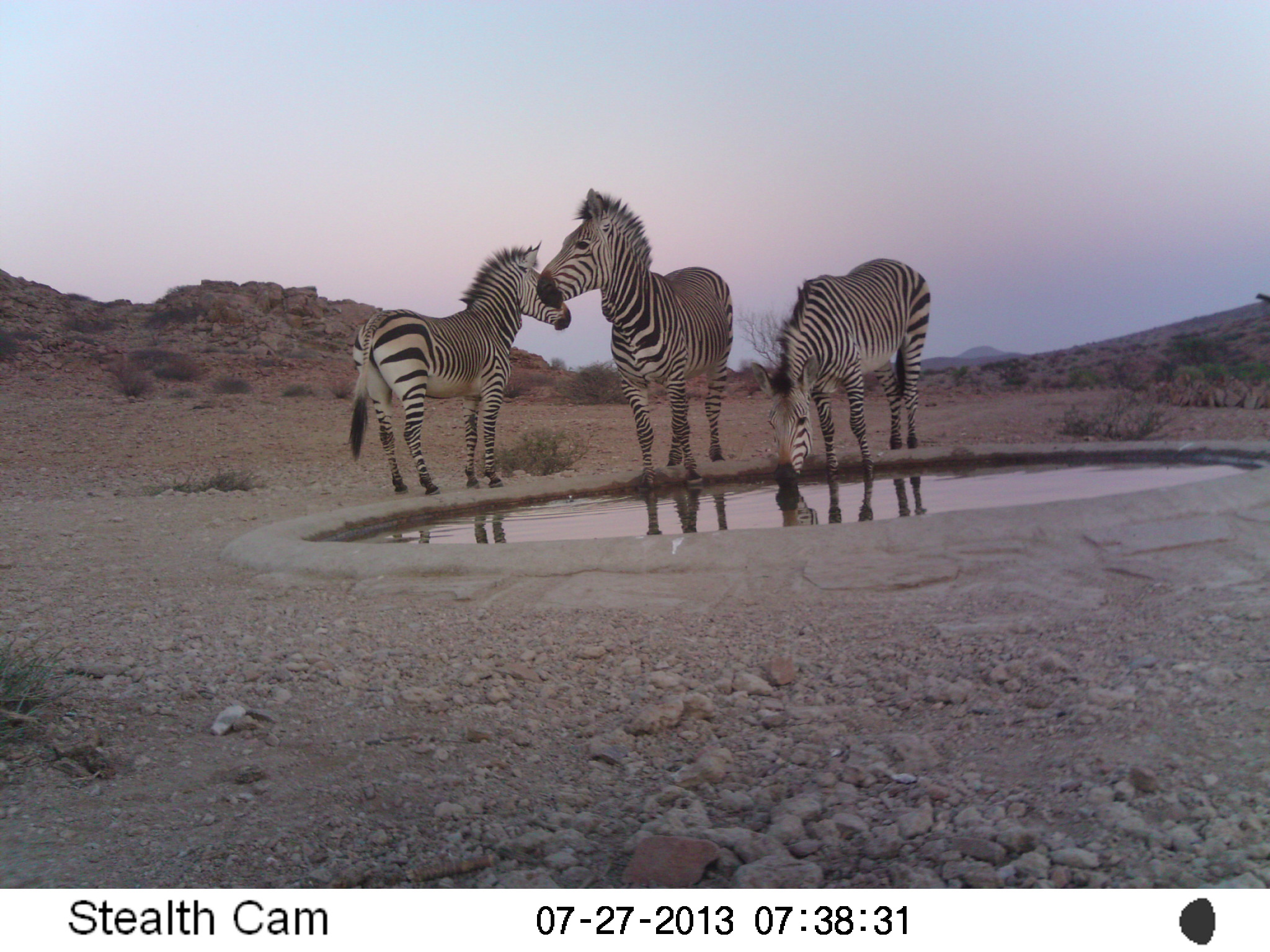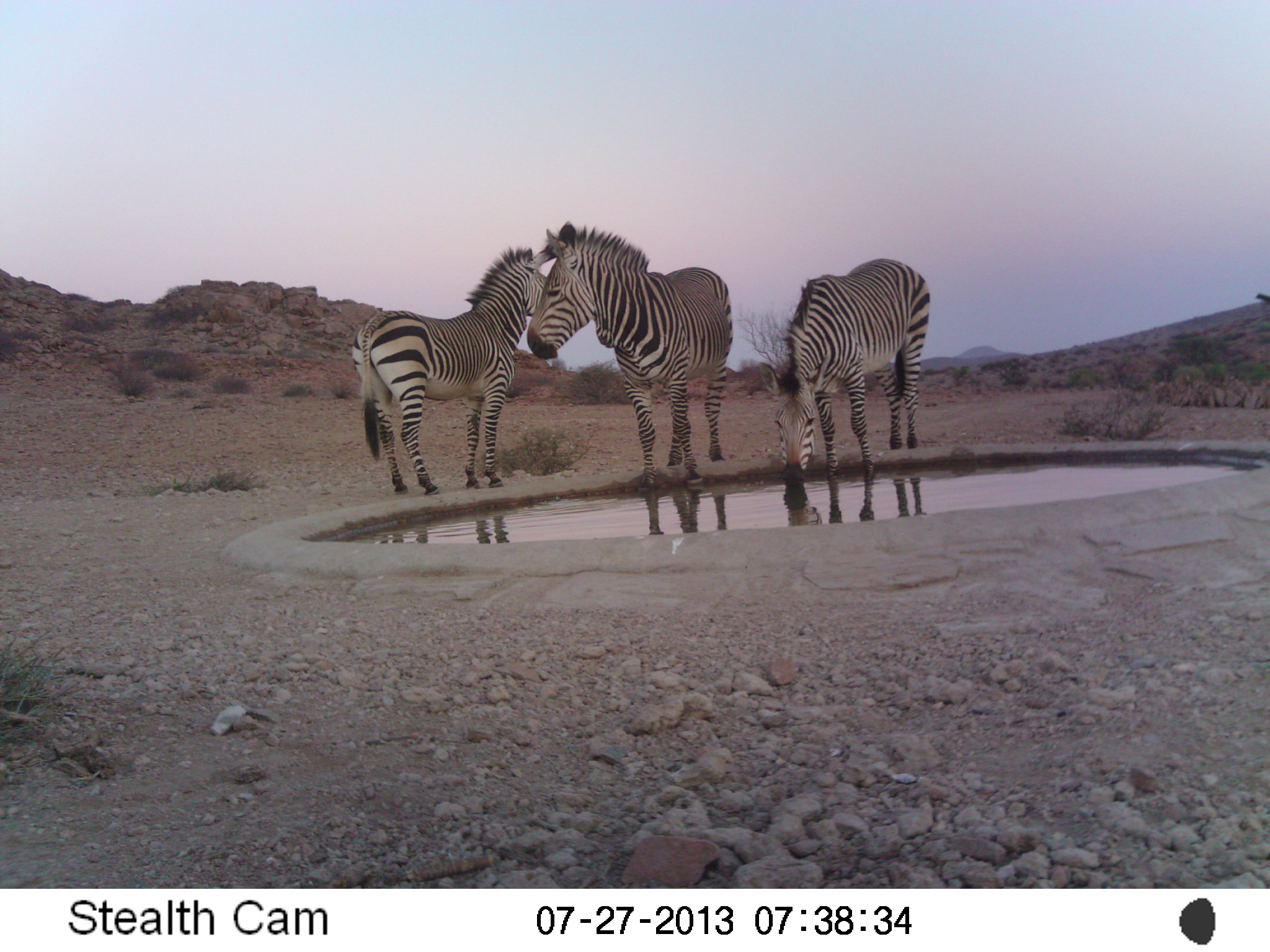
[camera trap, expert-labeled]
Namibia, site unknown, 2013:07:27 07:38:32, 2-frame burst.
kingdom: Animalia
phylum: Chordata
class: Mammalia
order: Perissodactyla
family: Equidae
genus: Equus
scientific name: Equus zebra hartmannae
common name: hartmann's mountain zebra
Equus zebra hartmannae (hartmann's mountain zebra).